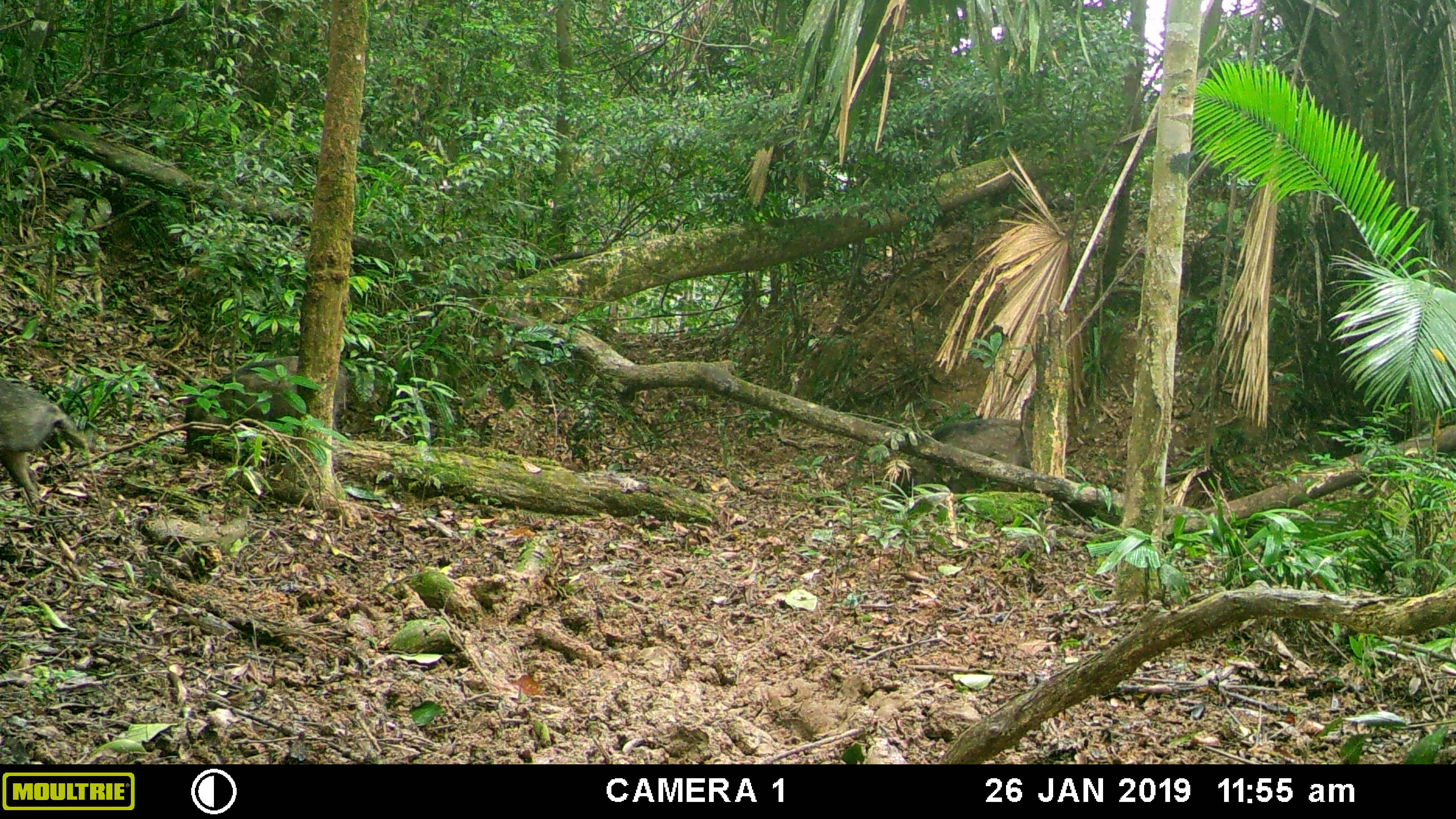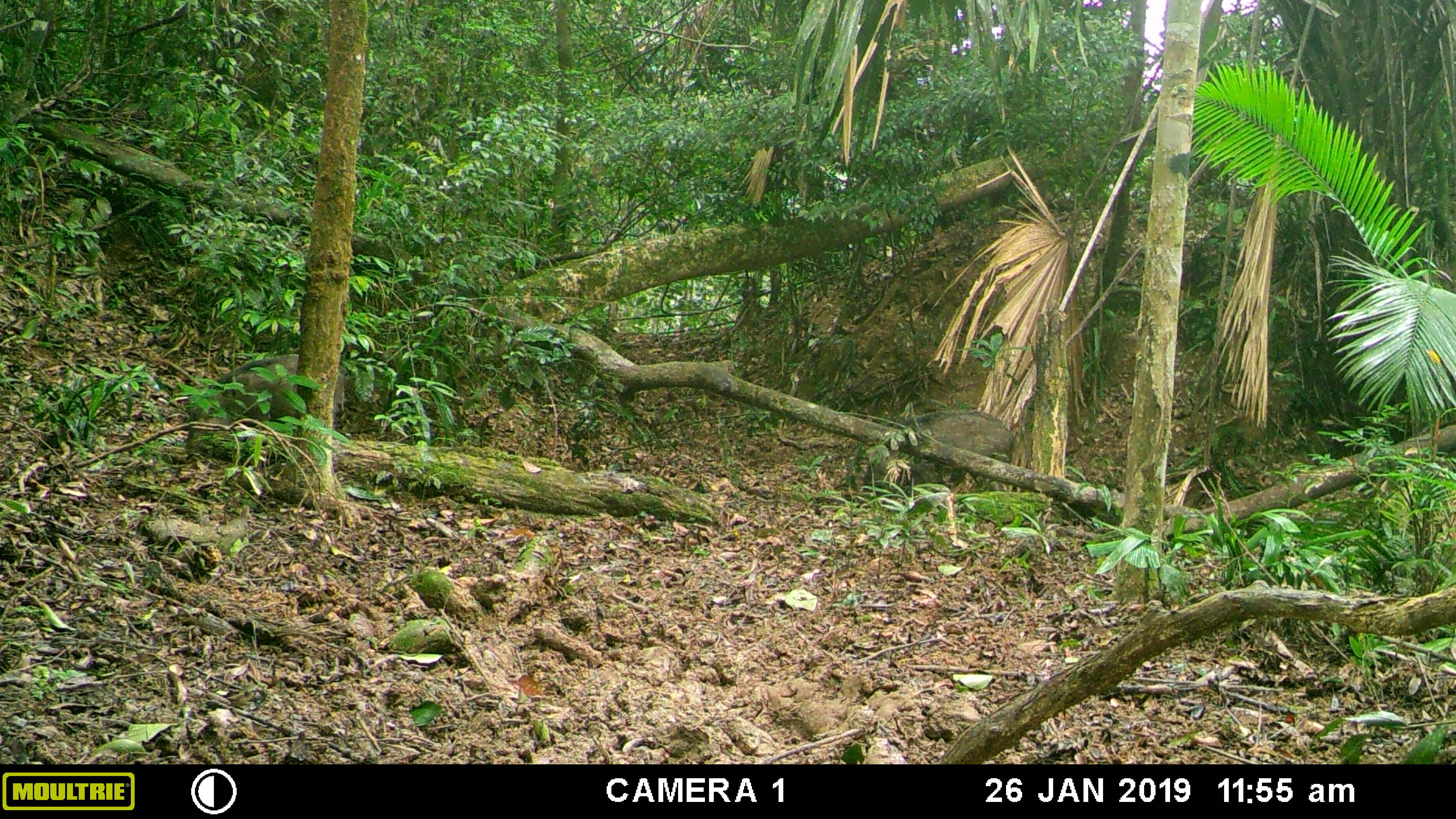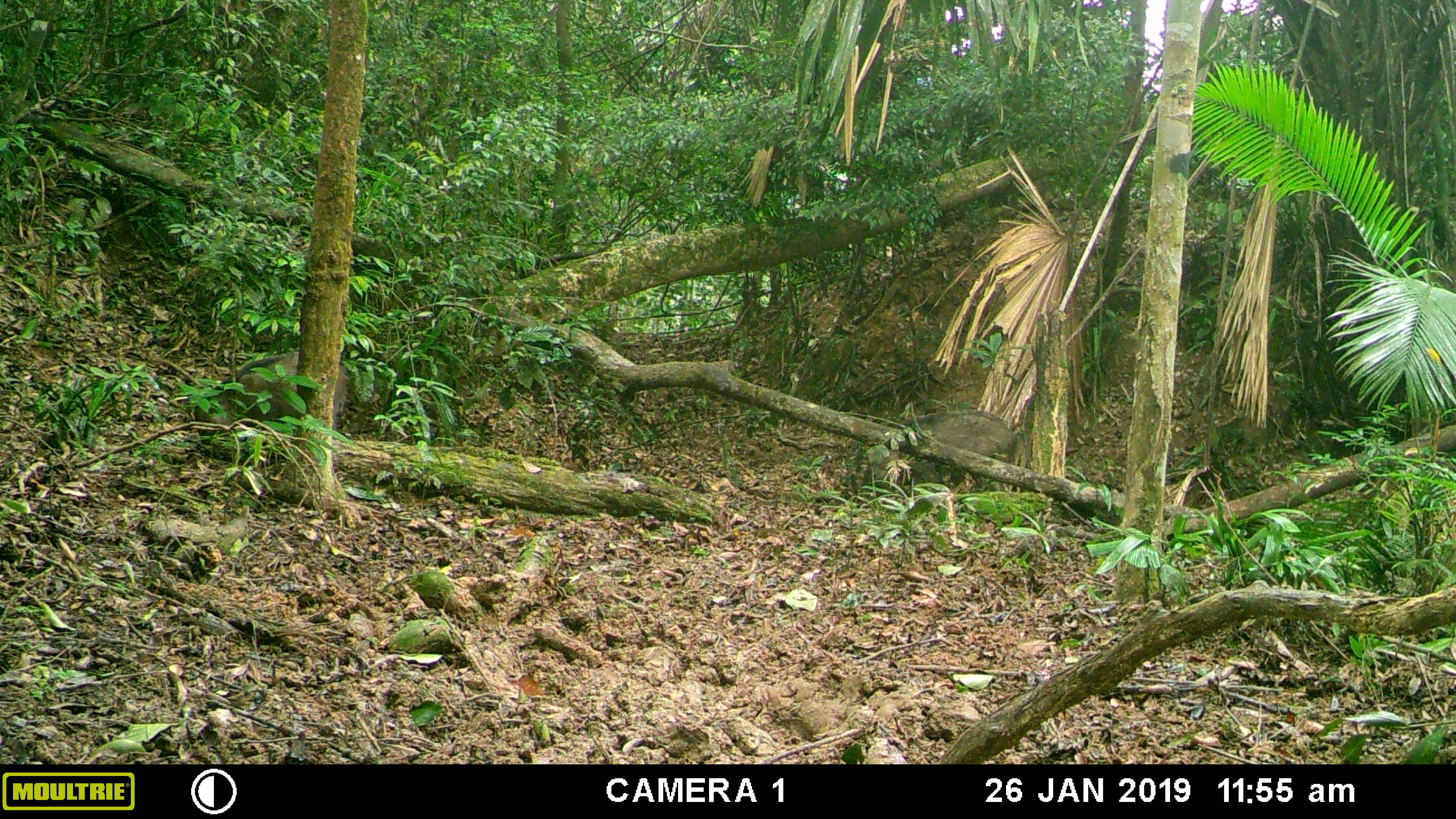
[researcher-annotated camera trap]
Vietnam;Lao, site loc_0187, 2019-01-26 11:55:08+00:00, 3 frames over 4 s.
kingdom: Animalia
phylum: Chordata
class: Mammalia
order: Artiodactyla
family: Suidae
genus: Sus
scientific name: Sus scrofa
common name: eurasian wild pig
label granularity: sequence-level